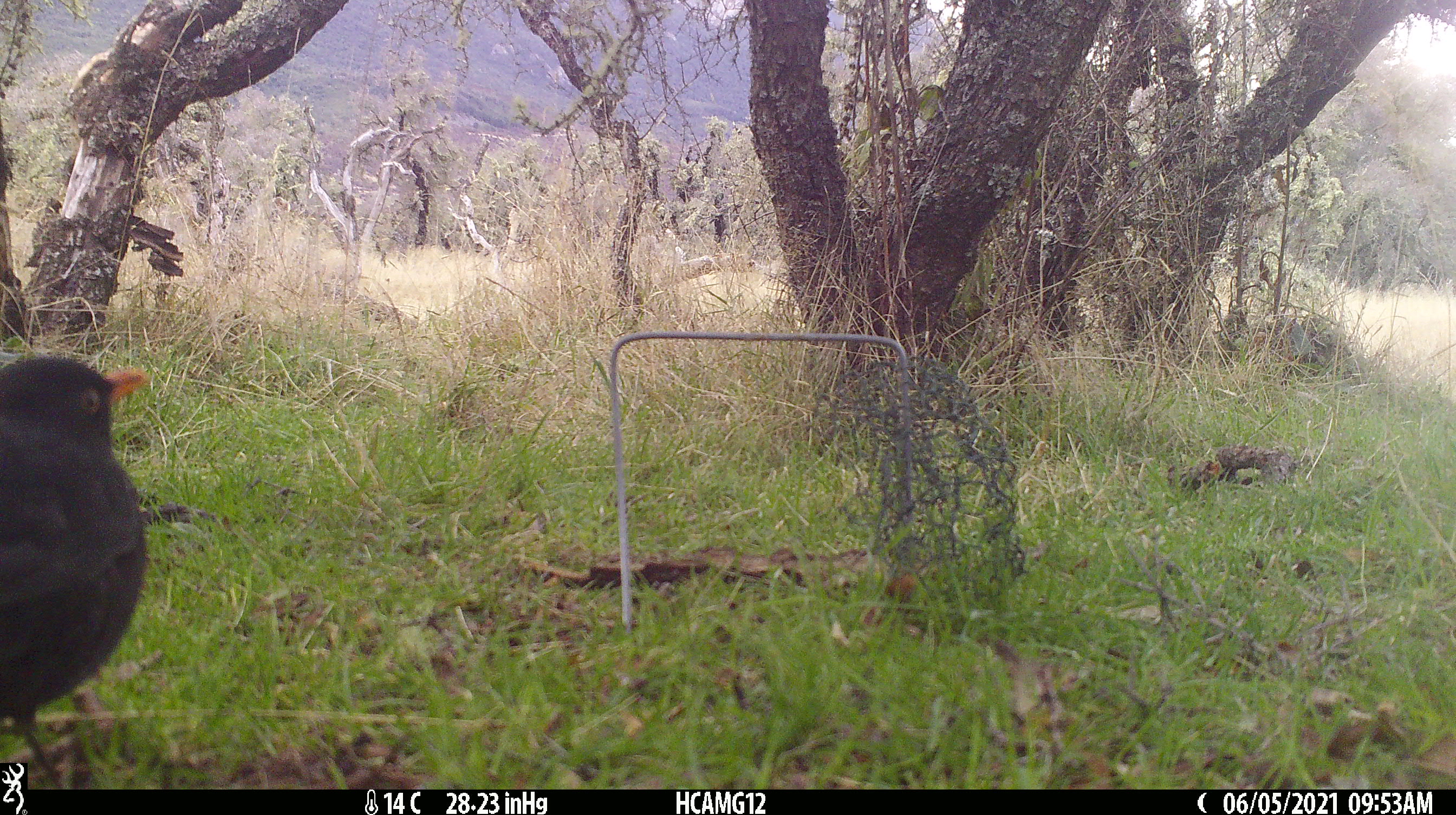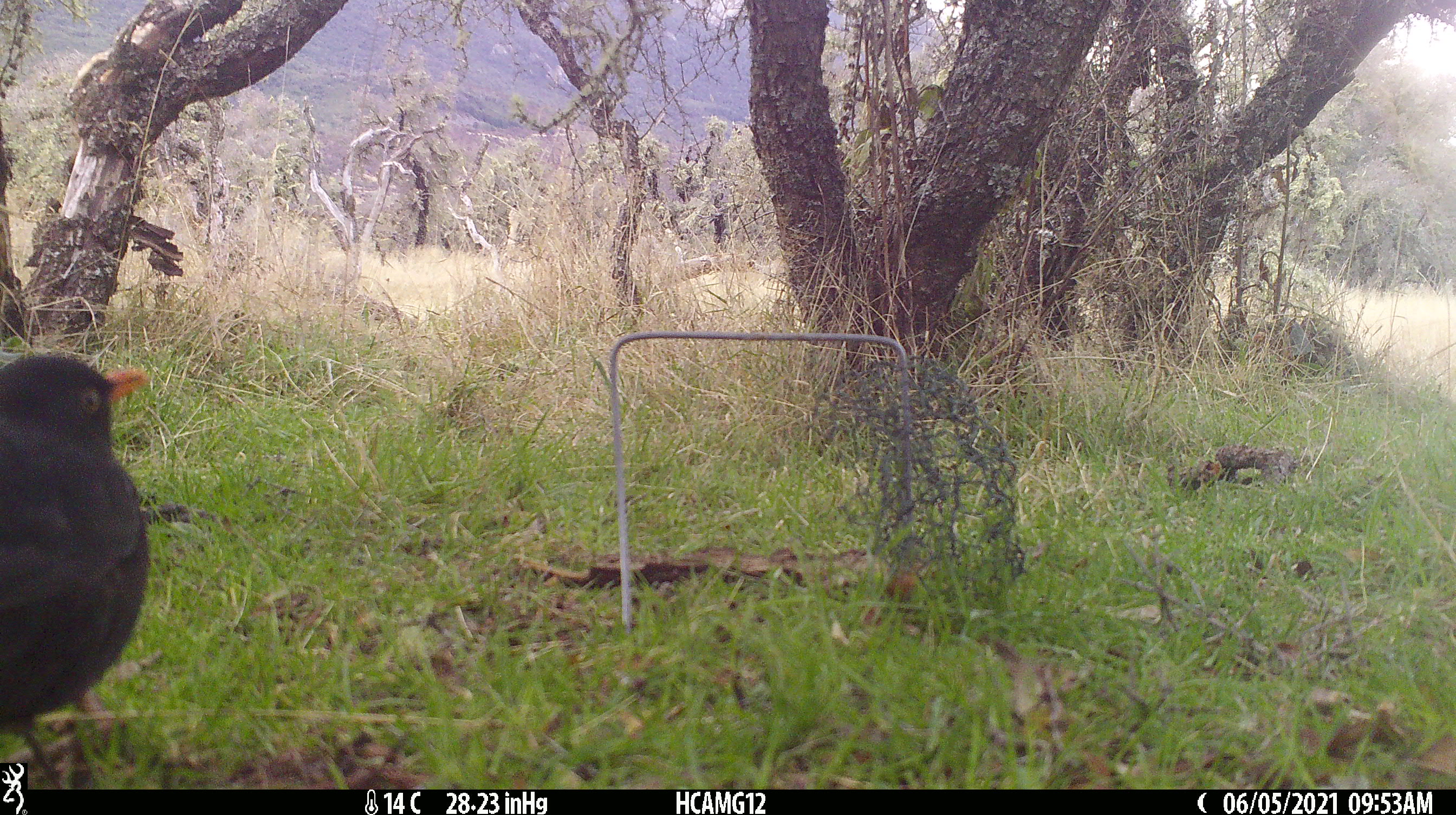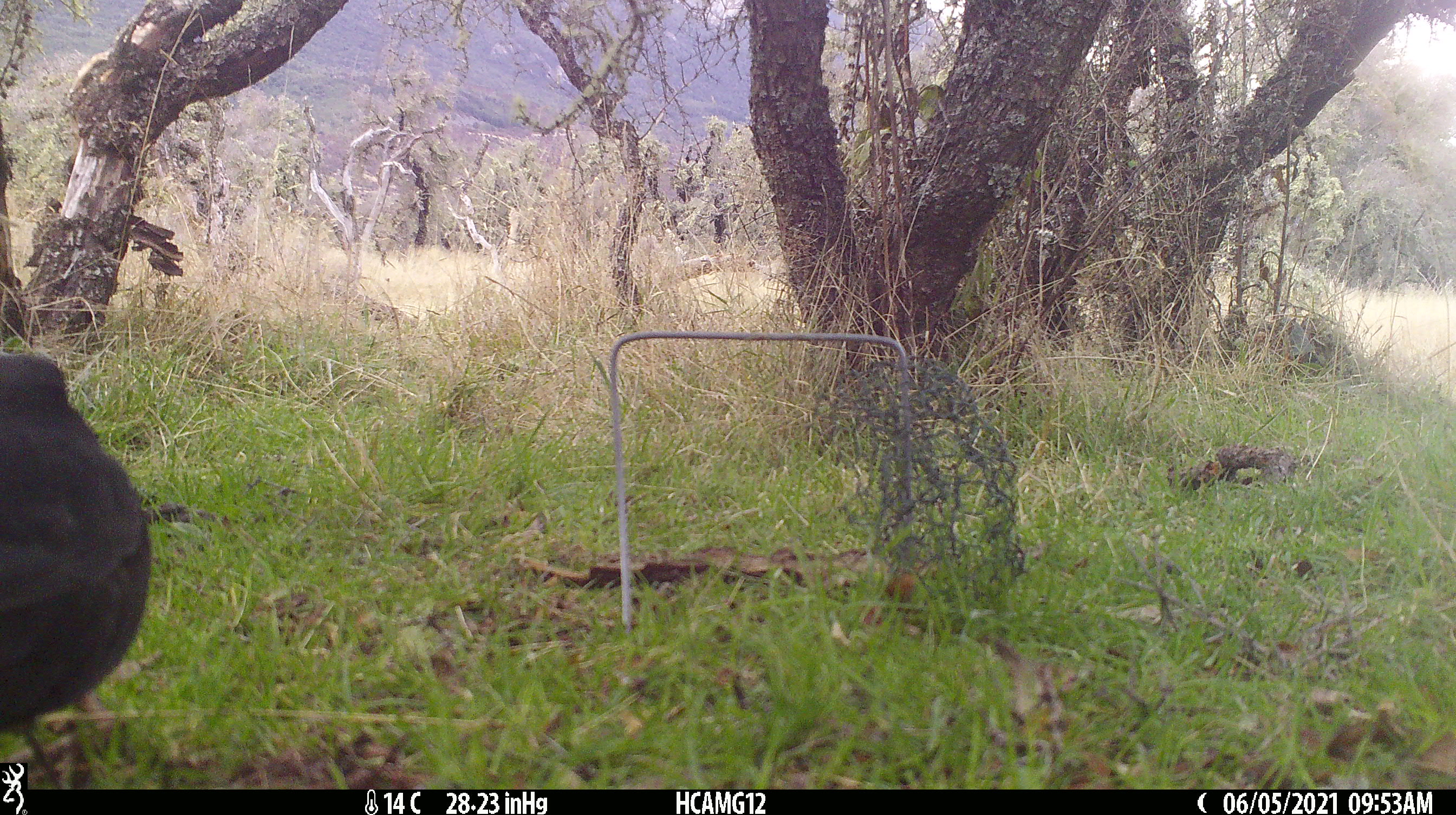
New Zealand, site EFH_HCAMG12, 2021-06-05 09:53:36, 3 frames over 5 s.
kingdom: Animalia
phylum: Chordata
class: Aves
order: Passeriformes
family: Turdidae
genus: Turdus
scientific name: Turdus merula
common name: eurasian blackbird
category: blackbird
Blackbird (eurasian blackbird) (Turdus merula).